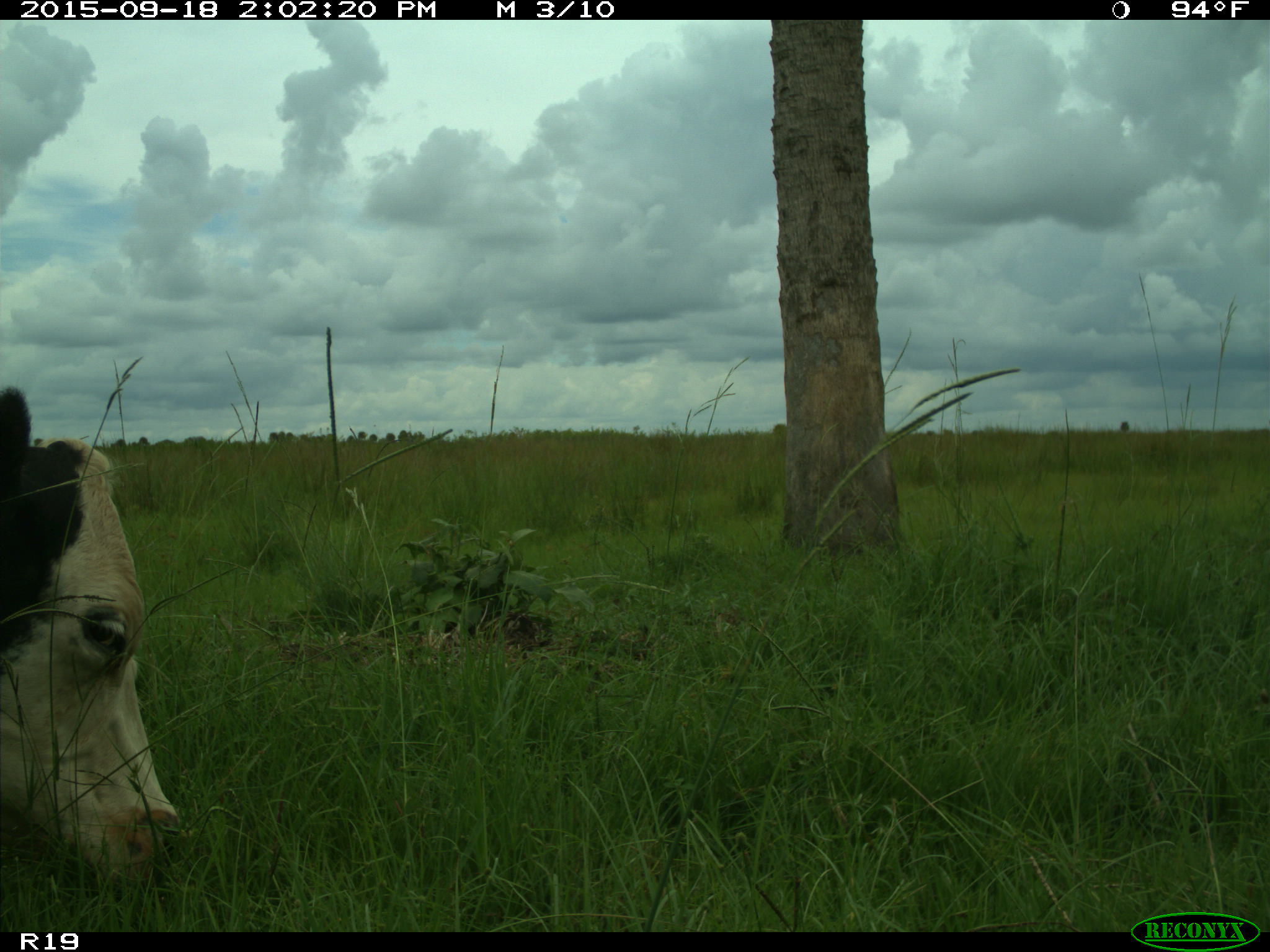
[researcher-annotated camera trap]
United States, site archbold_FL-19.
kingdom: Animalia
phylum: Chordata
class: Mammalia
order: Artiodactyla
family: Bovidae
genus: Bos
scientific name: Bos taurus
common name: domestic cow